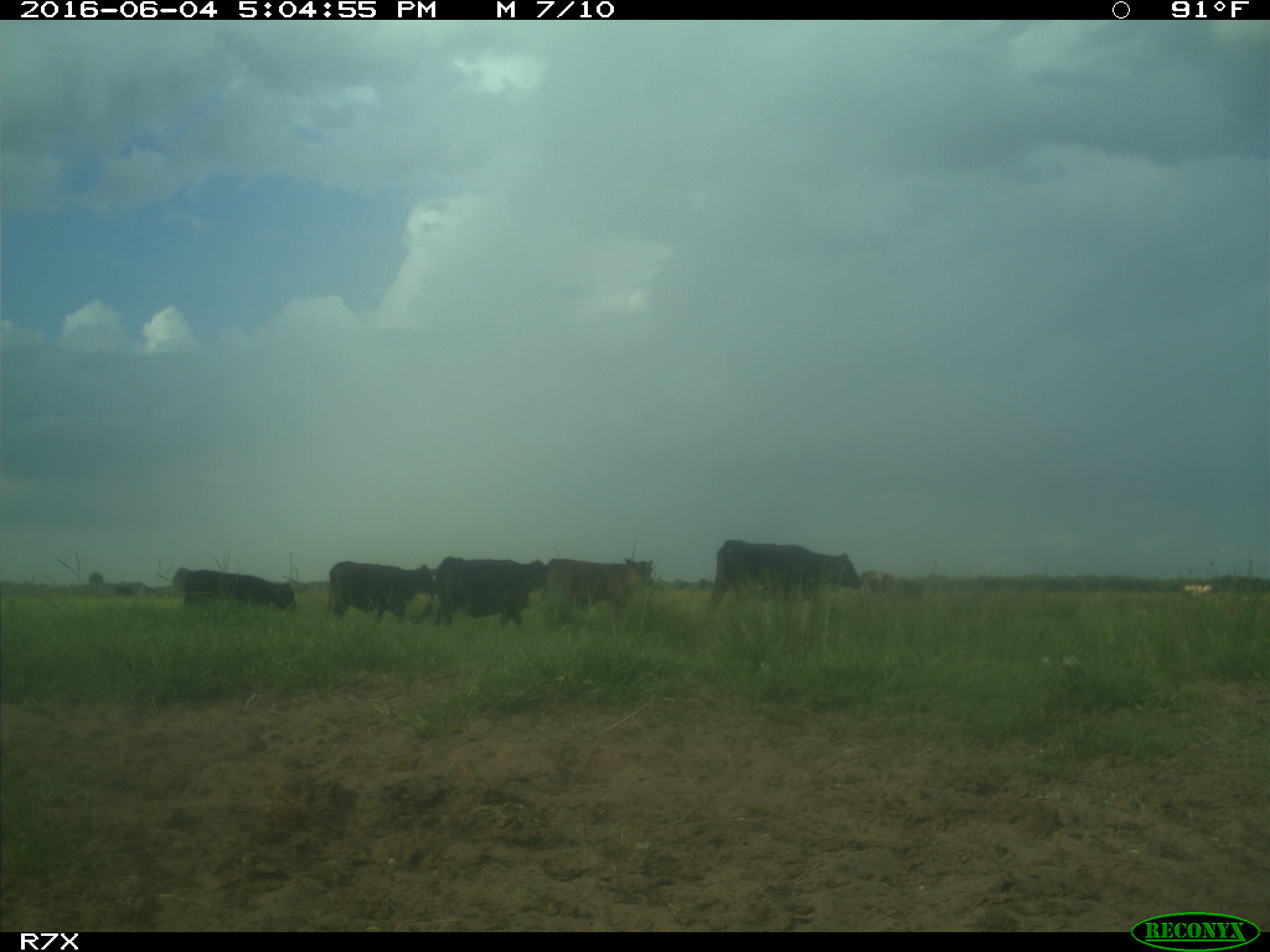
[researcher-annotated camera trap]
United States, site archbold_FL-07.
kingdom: Animalia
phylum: Chordata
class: Mammalia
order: Artiodactyla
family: Bovidae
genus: Bos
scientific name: Bos taurus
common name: domestic cow